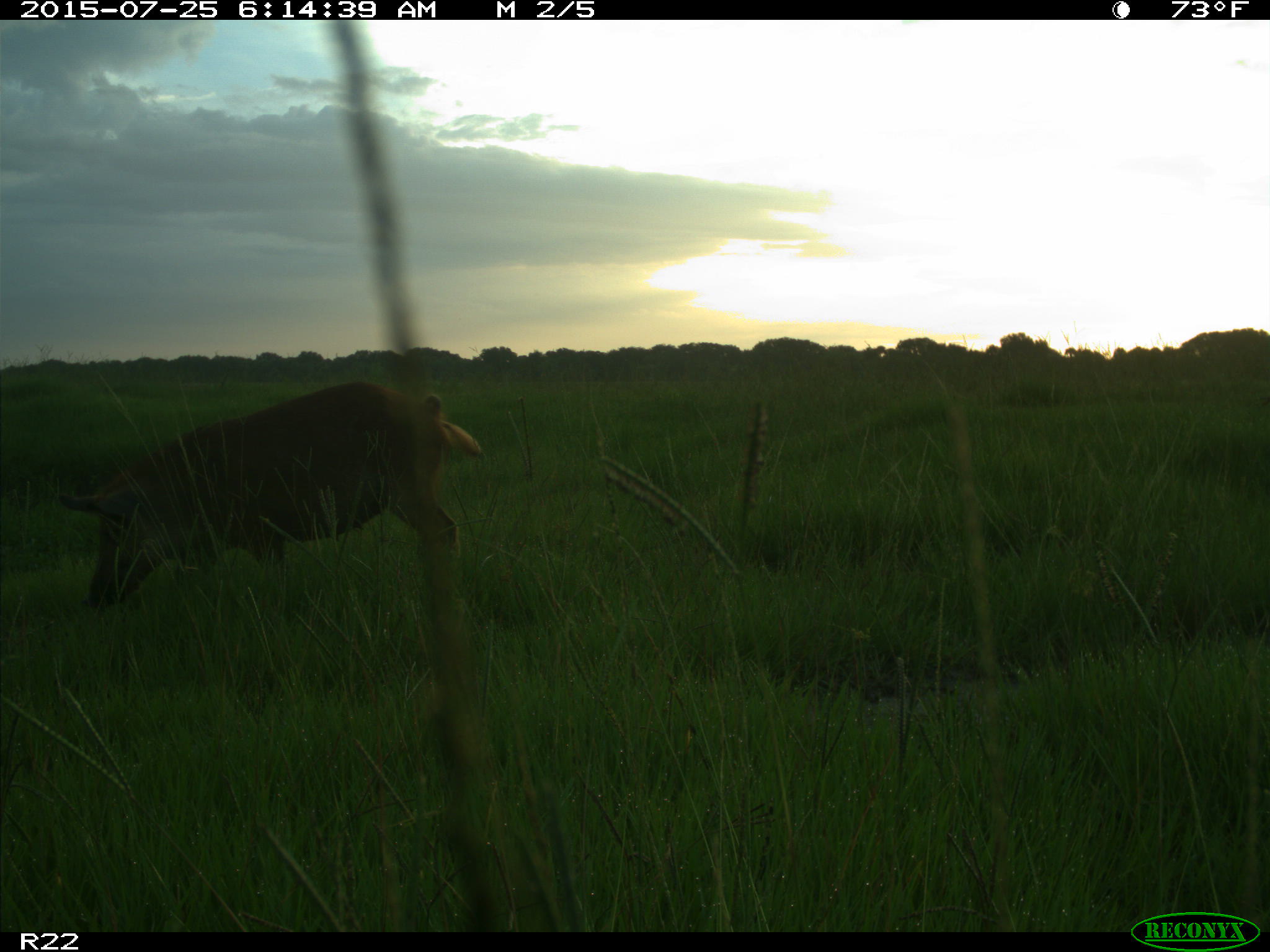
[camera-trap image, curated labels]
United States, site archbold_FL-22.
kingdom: Animalia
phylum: Chordata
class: Mammalia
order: Artiodactyla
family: Bovidae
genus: Bos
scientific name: Bos taurus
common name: domestic cow